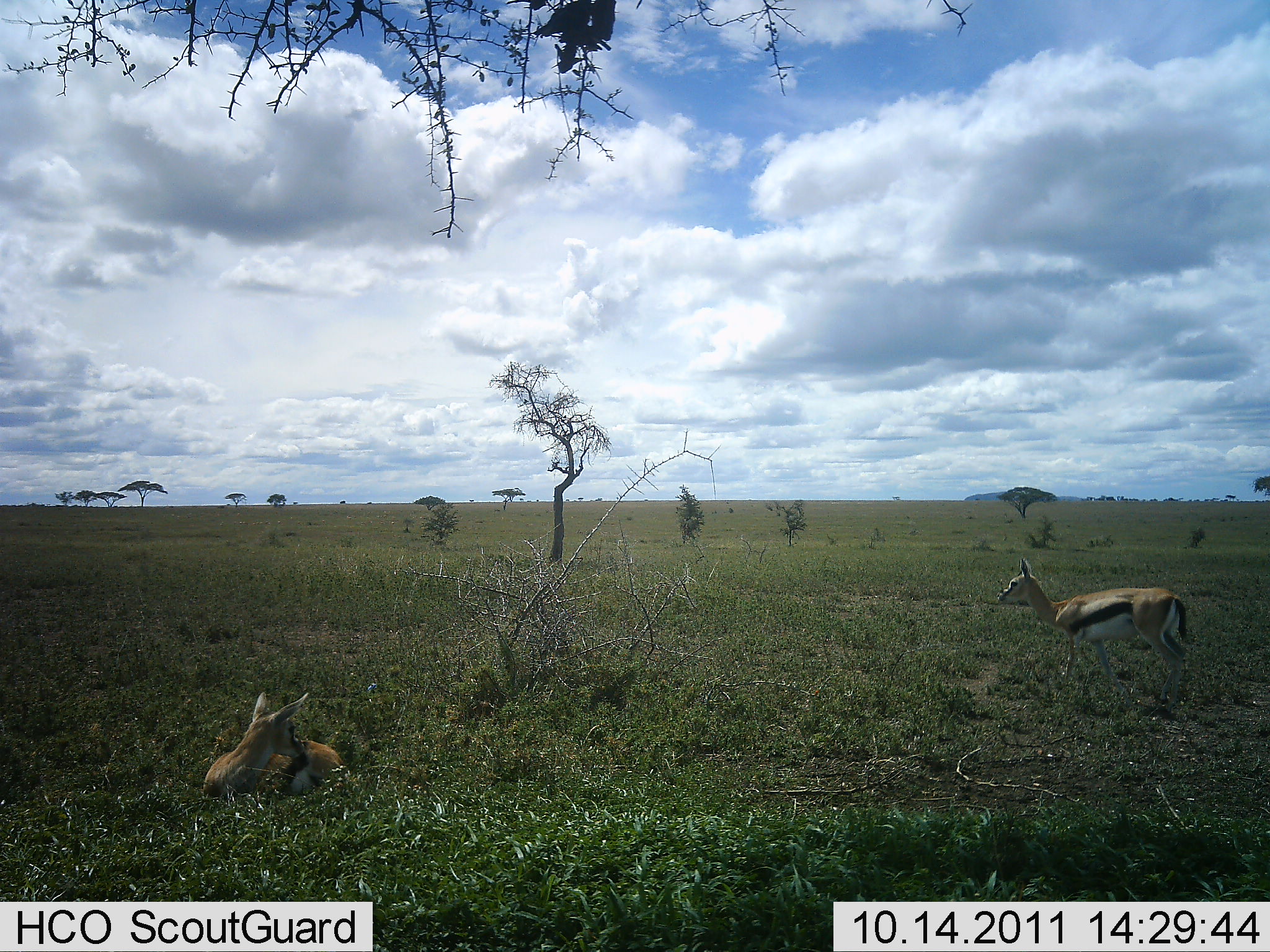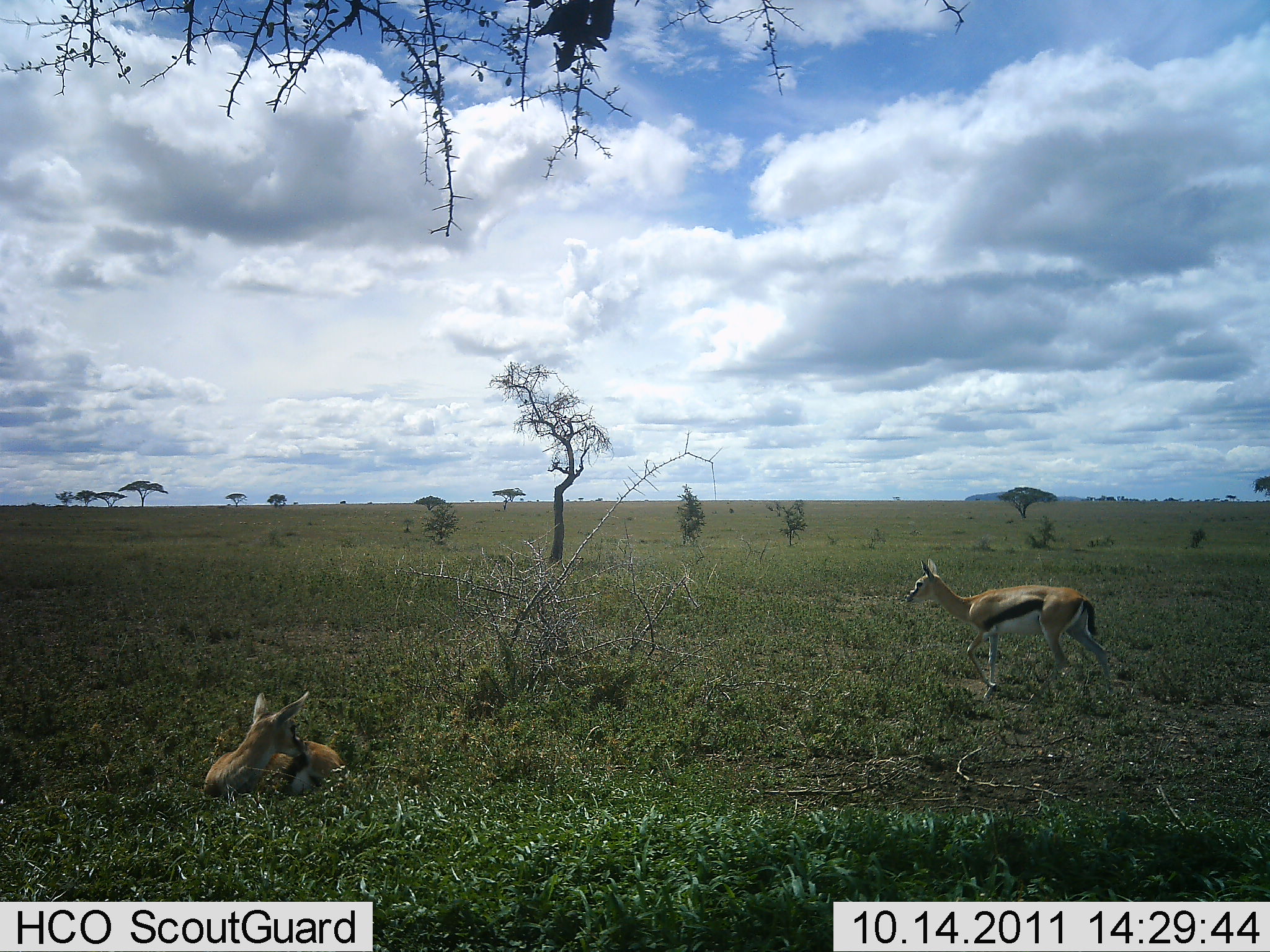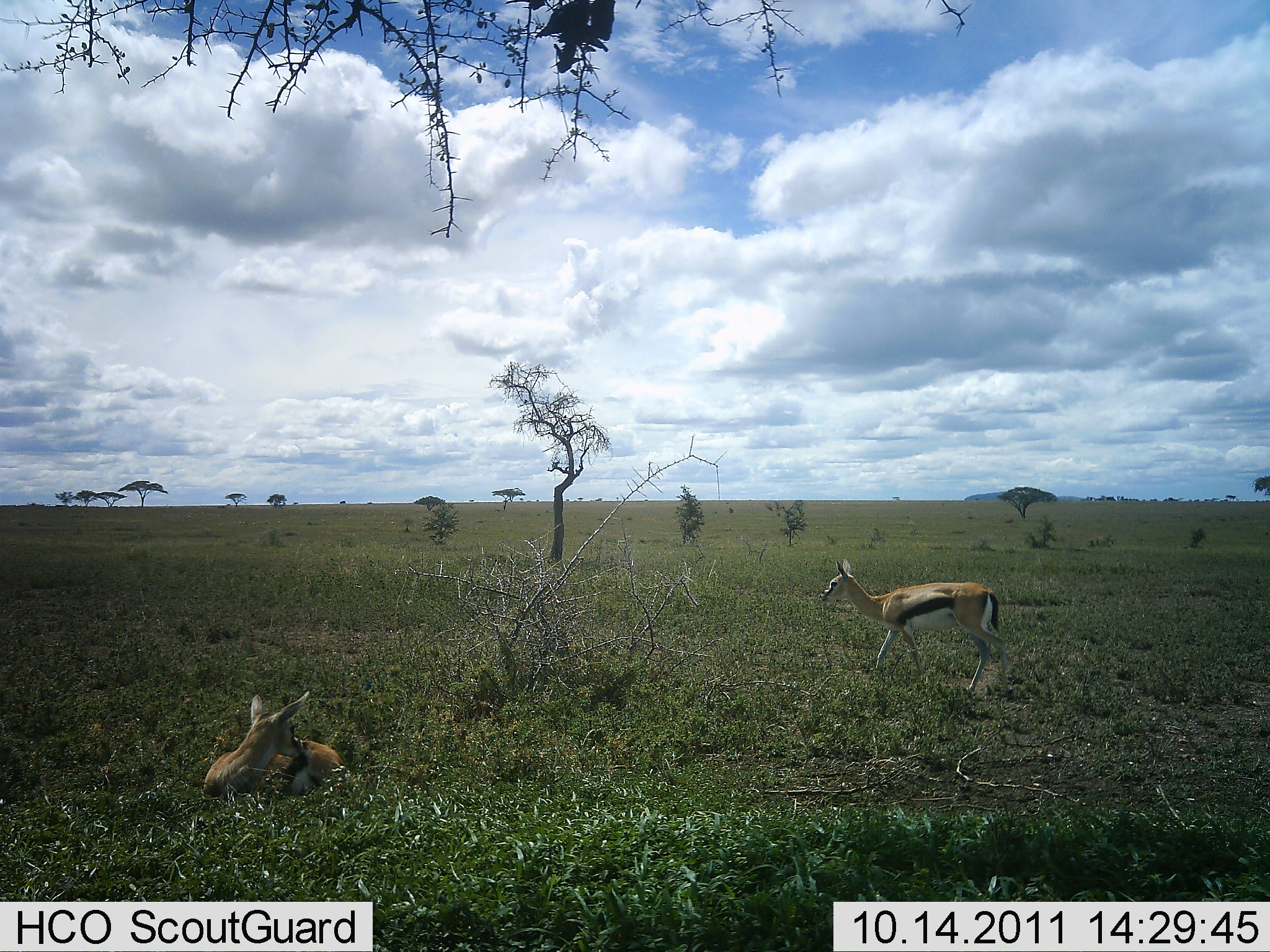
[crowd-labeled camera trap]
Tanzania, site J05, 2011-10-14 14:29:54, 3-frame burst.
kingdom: Animalia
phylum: Chordata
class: Mammalia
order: Artiodactyla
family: Bovidae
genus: Eudorcas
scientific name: Eudorcas thomsonii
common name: thomson's gazelle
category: gazellethomsons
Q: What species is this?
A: Gazellethomsons (thomson's gazelle) (Eudorcas thomsonii).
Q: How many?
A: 2.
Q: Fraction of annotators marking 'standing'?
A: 9%.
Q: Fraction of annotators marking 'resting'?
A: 100%.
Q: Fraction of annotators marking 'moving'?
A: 91%.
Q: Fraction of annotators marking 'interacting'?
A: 0%.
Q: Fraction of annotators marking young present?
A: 0%.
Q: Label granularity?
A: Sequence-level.